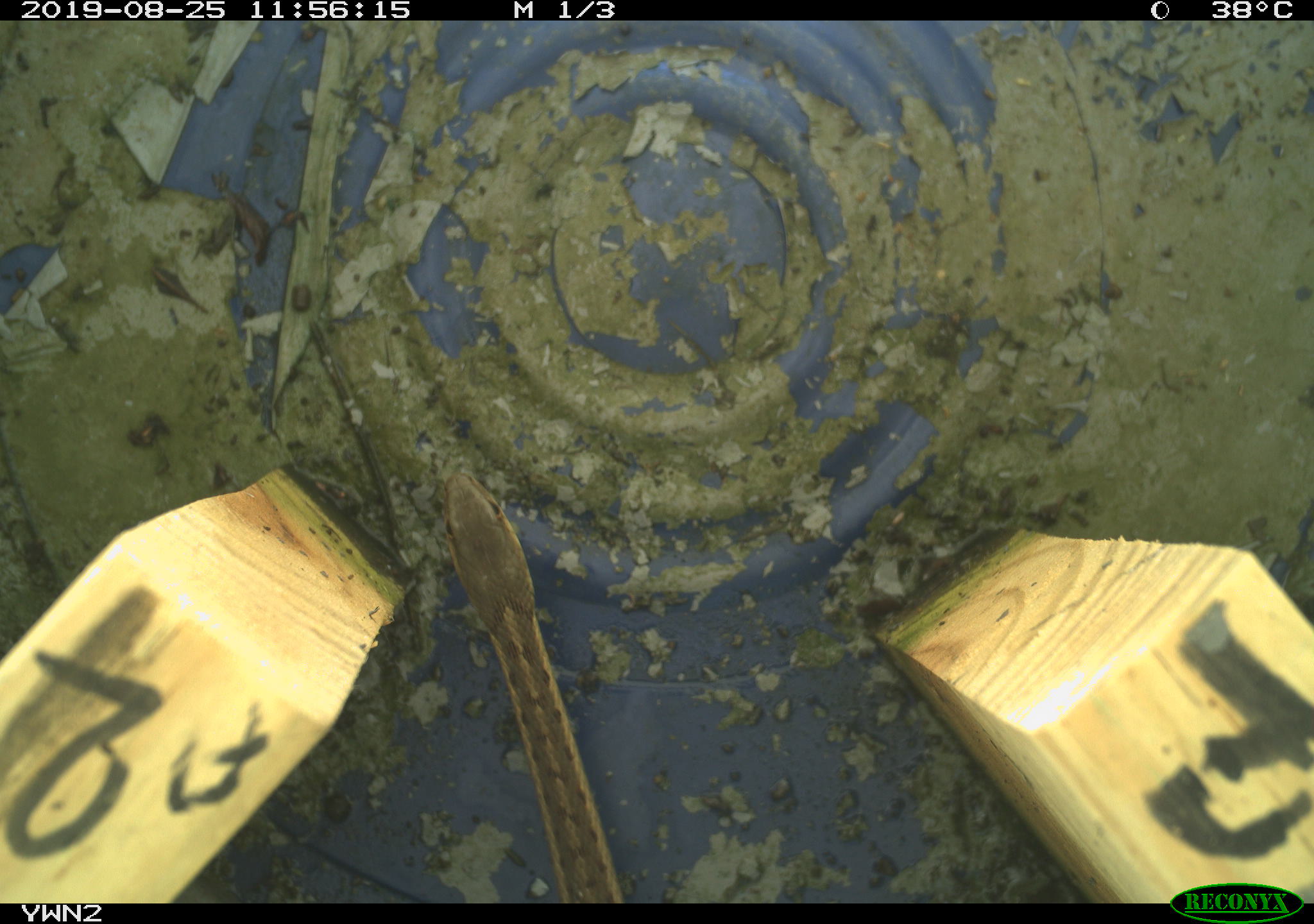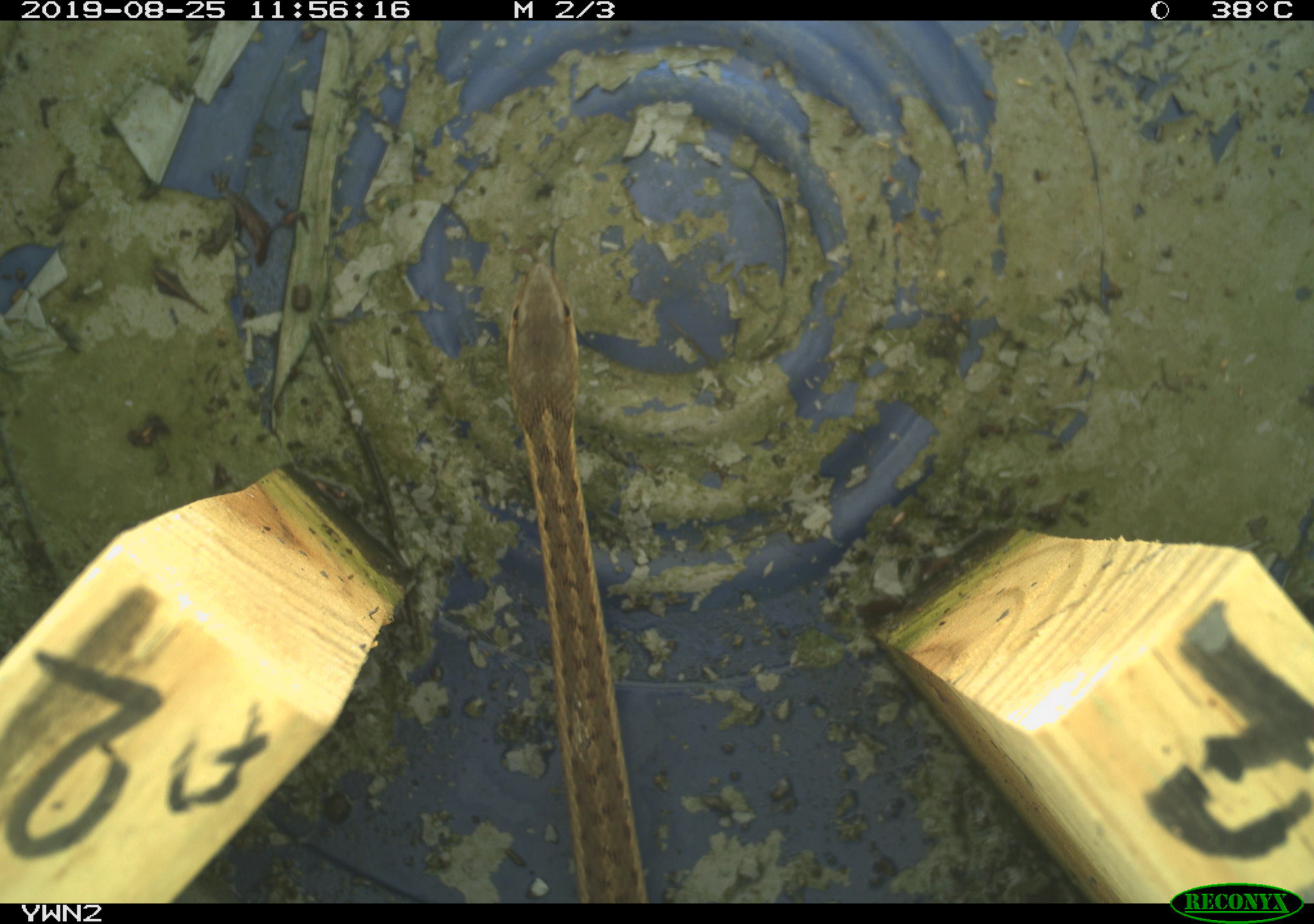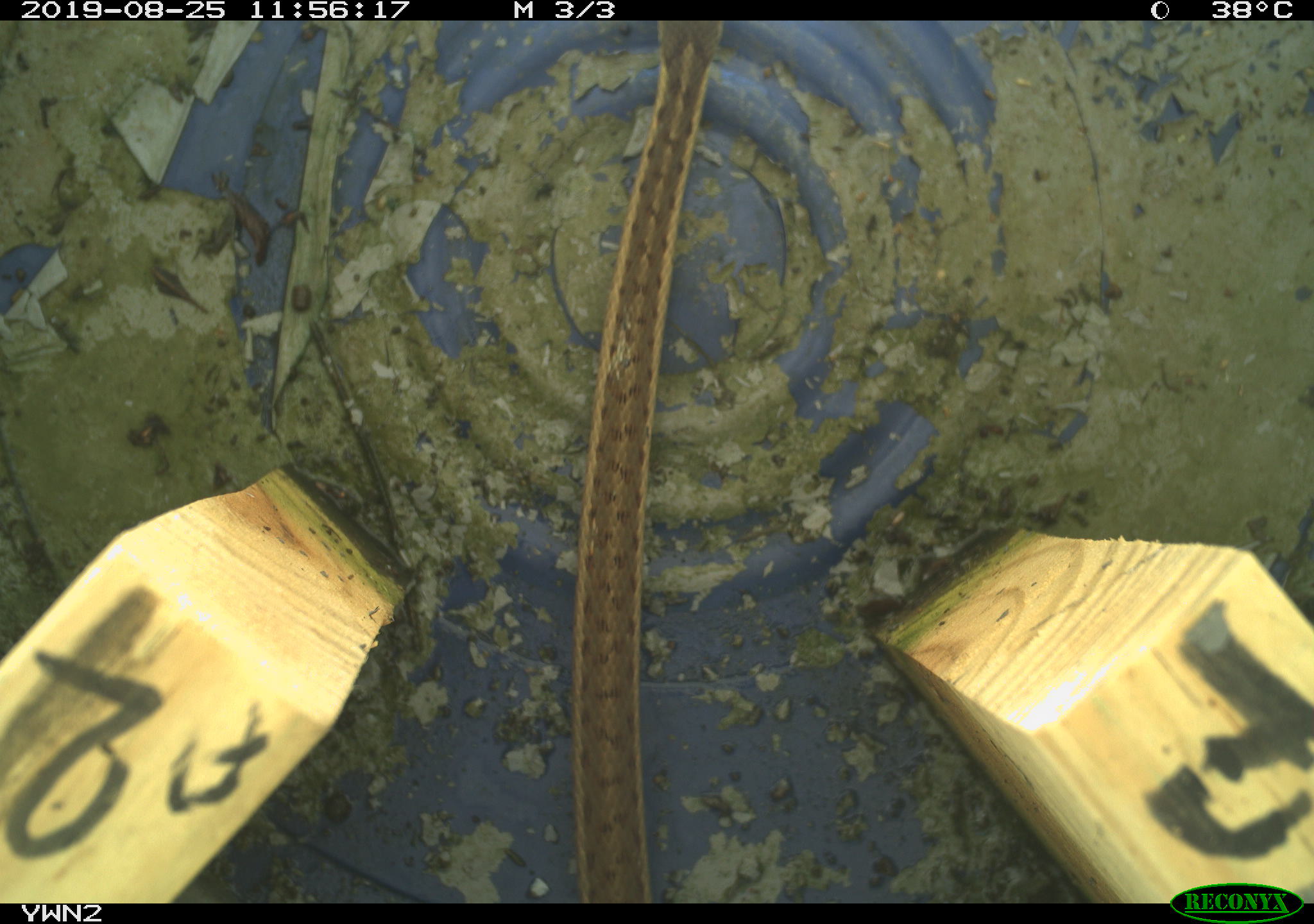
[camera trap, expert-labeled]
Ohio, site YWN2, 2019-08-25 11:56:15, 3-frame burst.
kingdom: Animalia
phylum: Chordata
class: Reptilia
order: Squamata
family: Colubridae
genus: Thamnophis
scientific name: Thamnophis sirtalis sirtalis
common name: eastern gartersnake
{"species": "eastern gartersnake (Thamnophis sirtalis sirtalis)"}